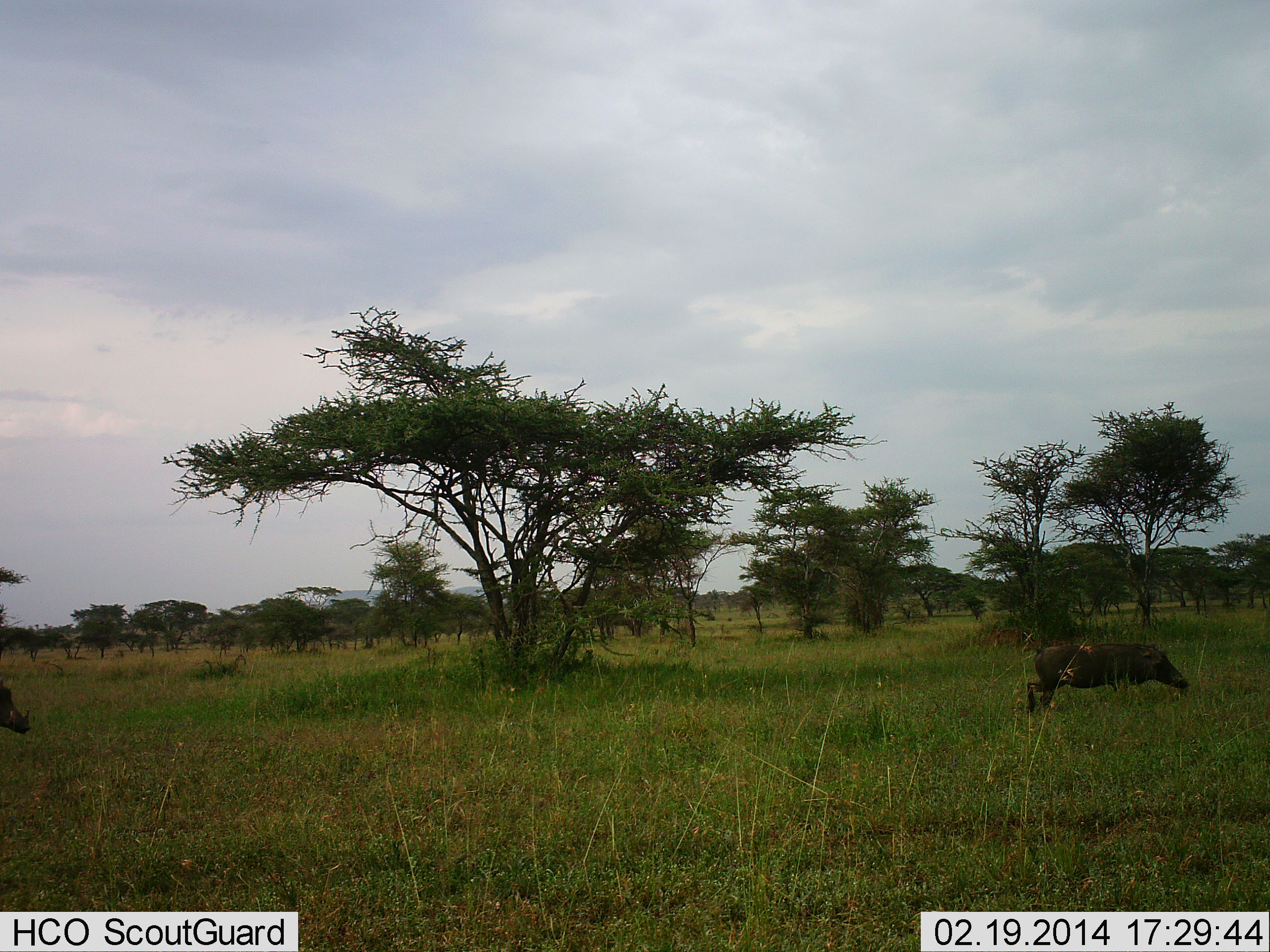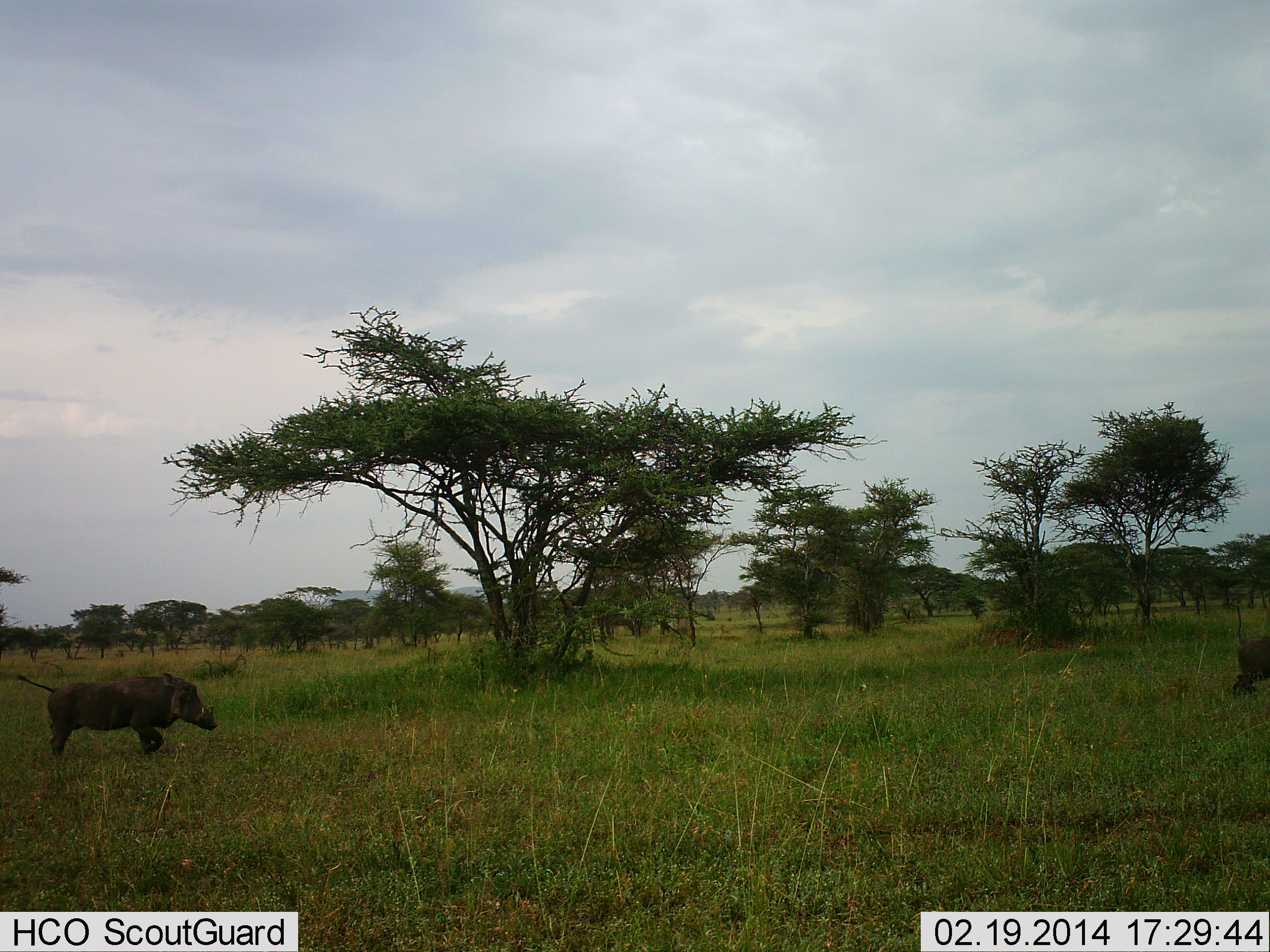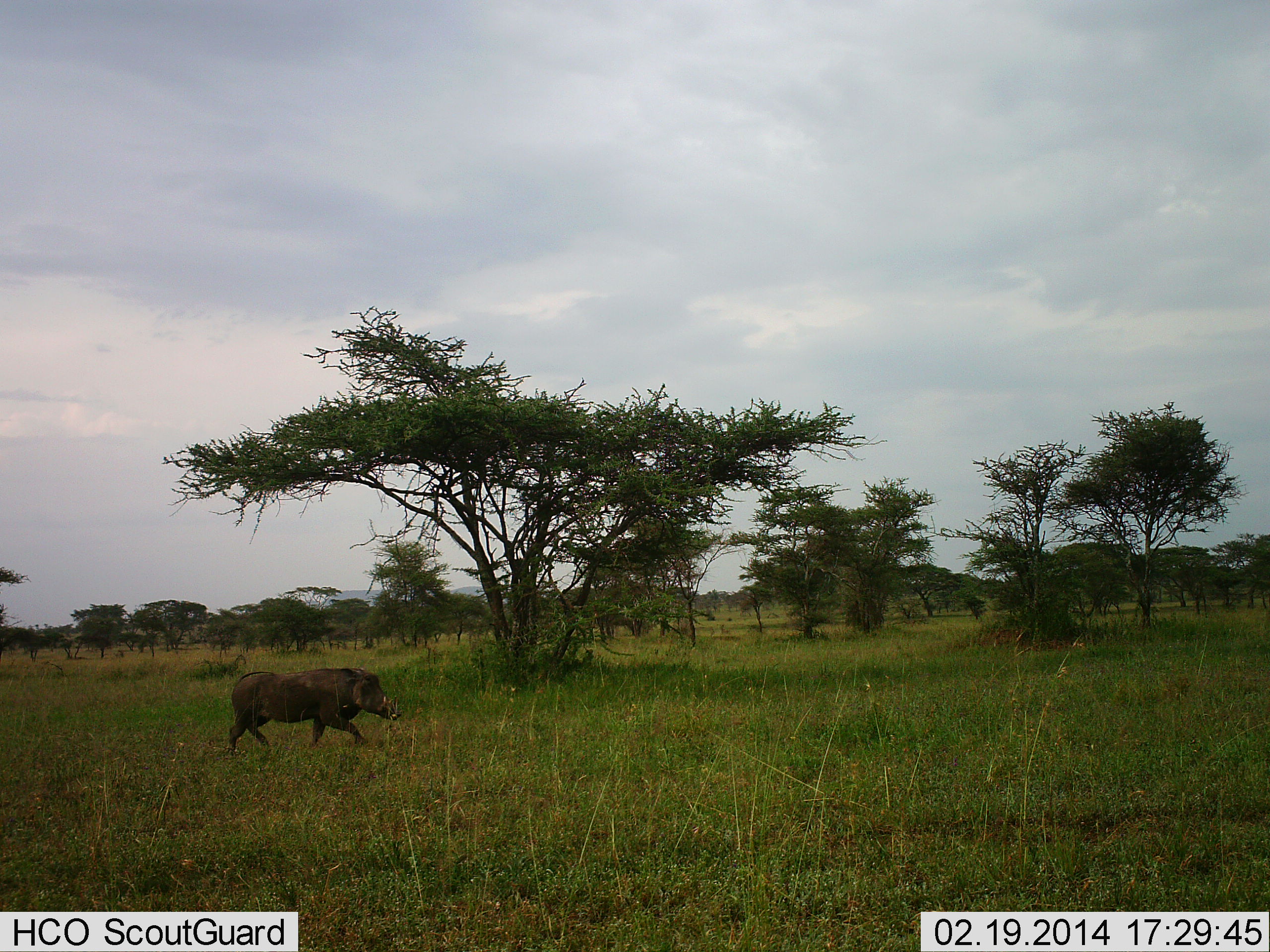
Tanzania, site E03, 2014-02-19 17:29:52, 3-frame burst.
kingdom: Animalia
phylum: Chordata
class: Mammalia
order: Artiodactyla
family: Suidae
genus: Phacochoerus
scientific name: Phacochoerus africanus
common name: warthog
Warthog (Phacochoerus africanus), count 2. Behavior (volunteer vote fractions): standing 0%, resting 0%, moving 100%, interacting 10%. Young present (vote fraction): 10%. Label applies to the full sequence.